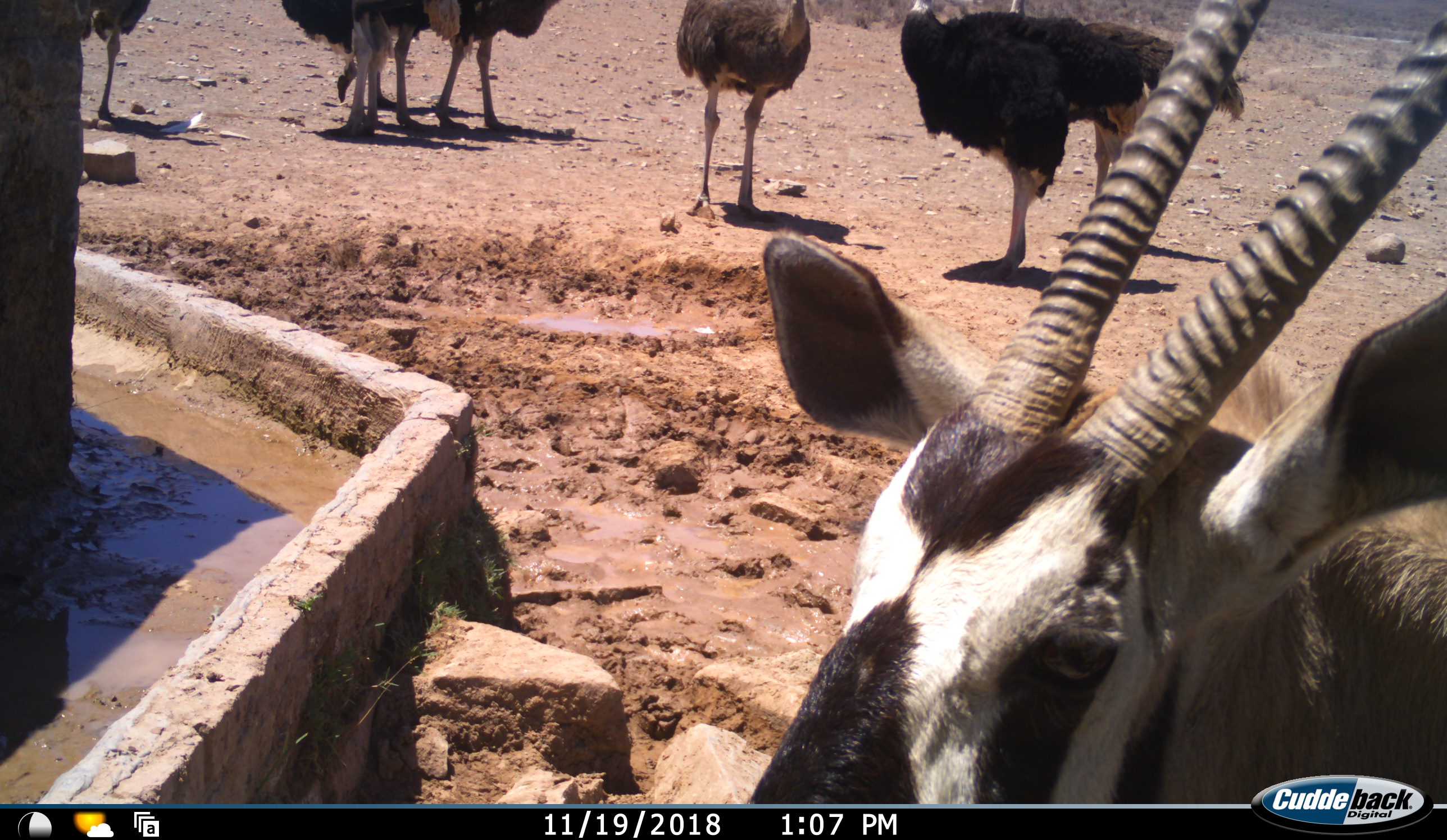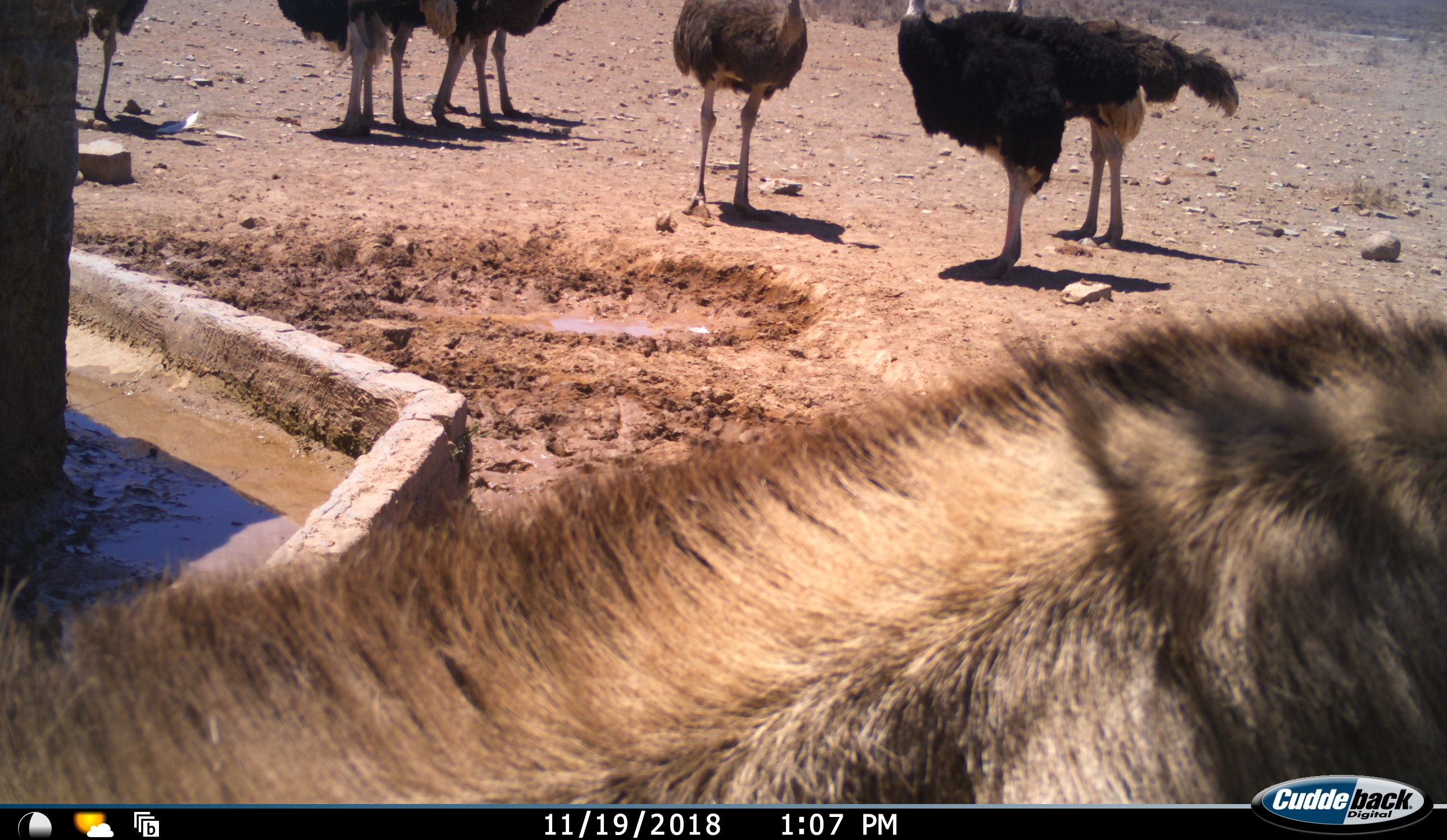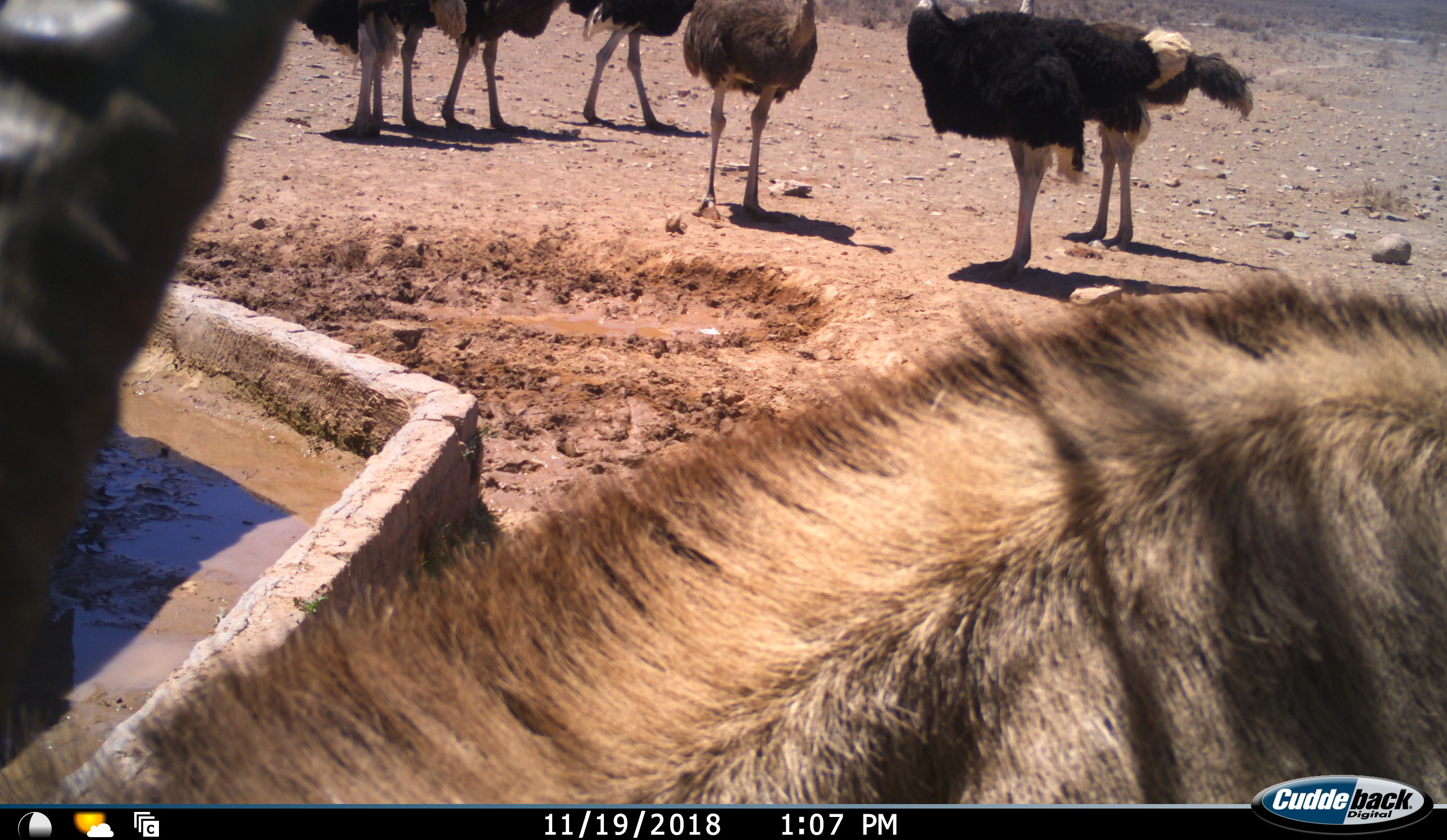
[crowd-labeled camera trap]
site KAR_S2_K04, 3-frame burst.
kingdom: Animalia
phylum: Chordata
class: Mammalia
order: Artiodactyla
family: Bovidae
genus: Oryx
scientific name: Oryx gazella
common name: gemsbok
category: oryx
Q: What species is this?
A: Oryx (gemsbok) (Oryx gazella).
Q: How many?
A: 1.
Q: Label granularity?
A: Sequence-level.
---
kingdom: Animalia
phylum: Chordata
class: Aves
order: Struthioniformes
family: Struthionidae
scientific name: Struthionidae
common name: ostrich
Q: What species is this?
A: Ostrich (Struthionidae).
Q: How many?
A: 7.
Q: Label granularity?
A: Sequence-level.